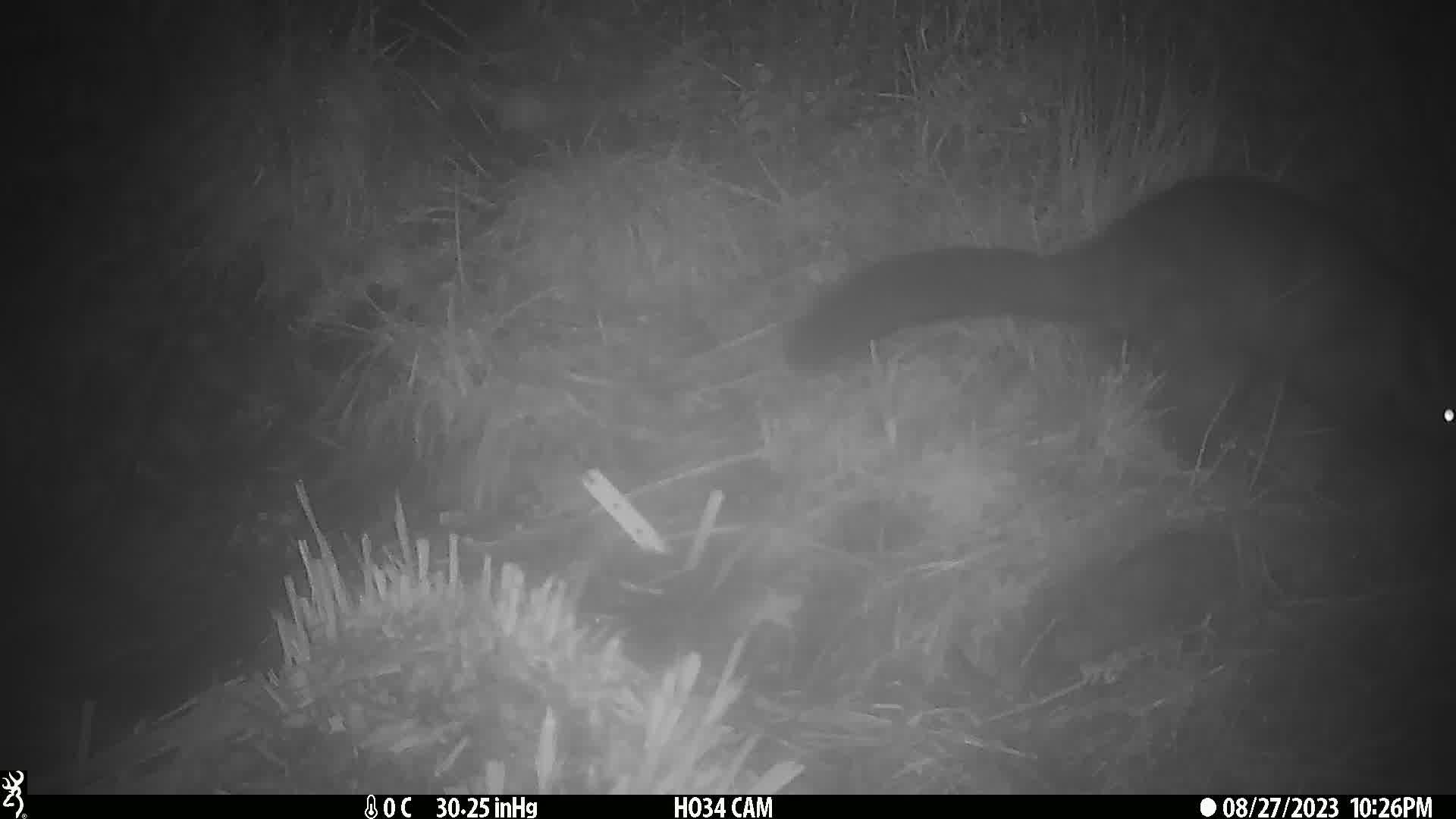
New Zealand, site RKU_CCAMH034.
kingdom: Animalia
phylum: Chordata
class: Mammalia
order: Diprotodontia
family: Phalangeridae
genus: Trichosurus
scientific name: Trichosurus vulpecula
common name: common brushtail possum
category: possum